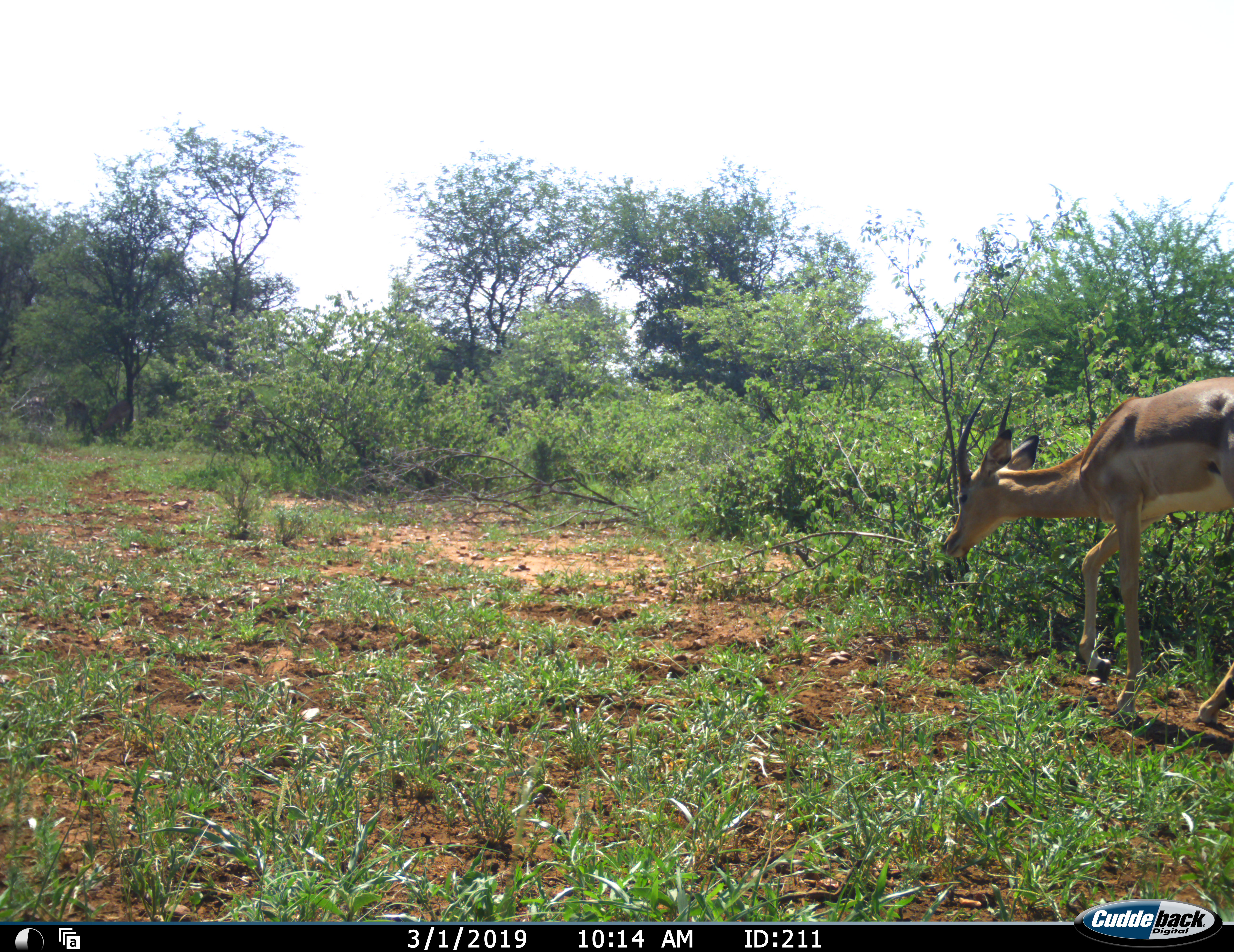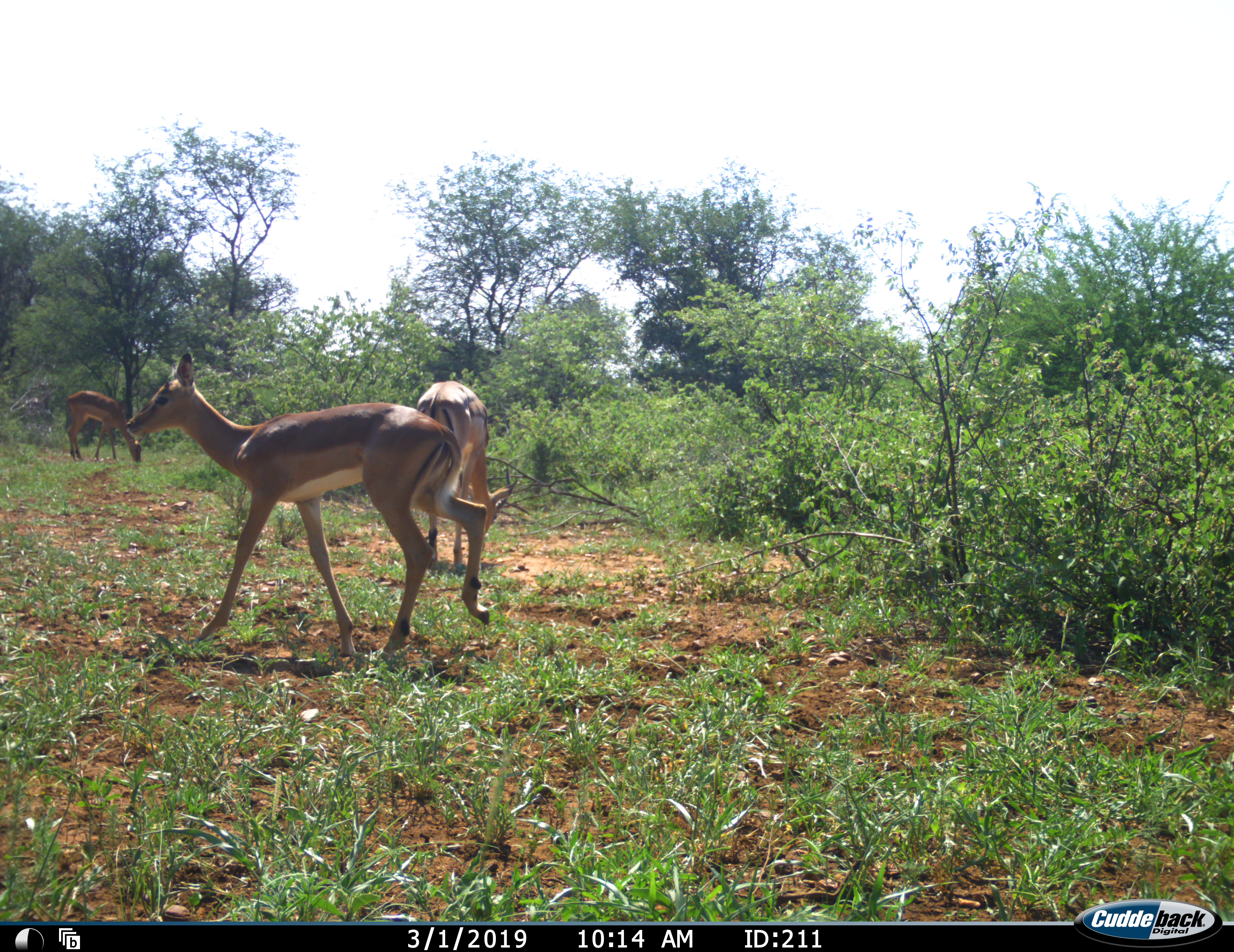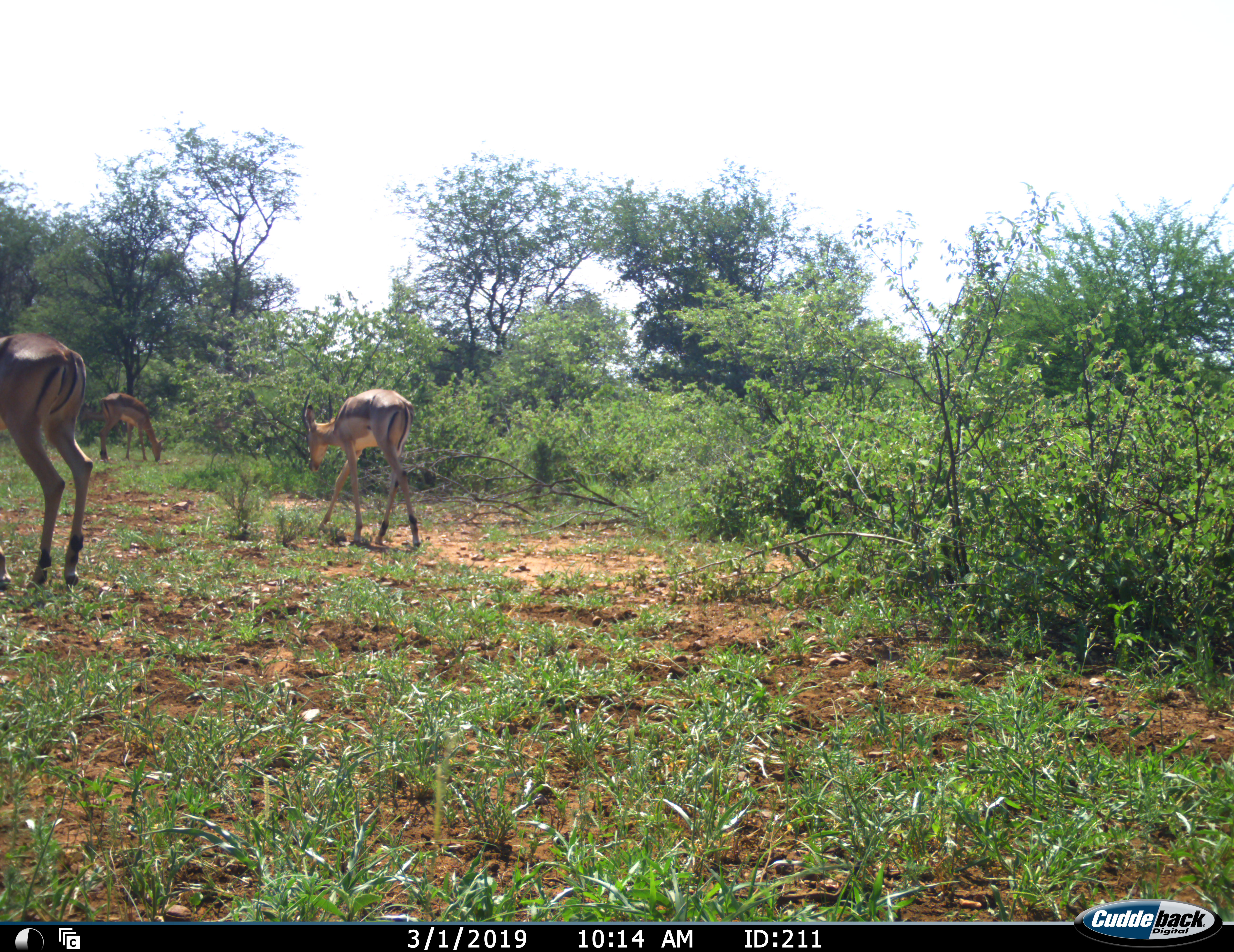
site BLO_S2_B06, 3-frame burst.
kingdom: Animalia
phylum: Chordata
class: Mammalia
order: Artiodactyla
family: Bovidae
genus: Aepyceros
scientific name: Aepyceros melampus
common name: impala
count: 3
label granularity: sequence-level